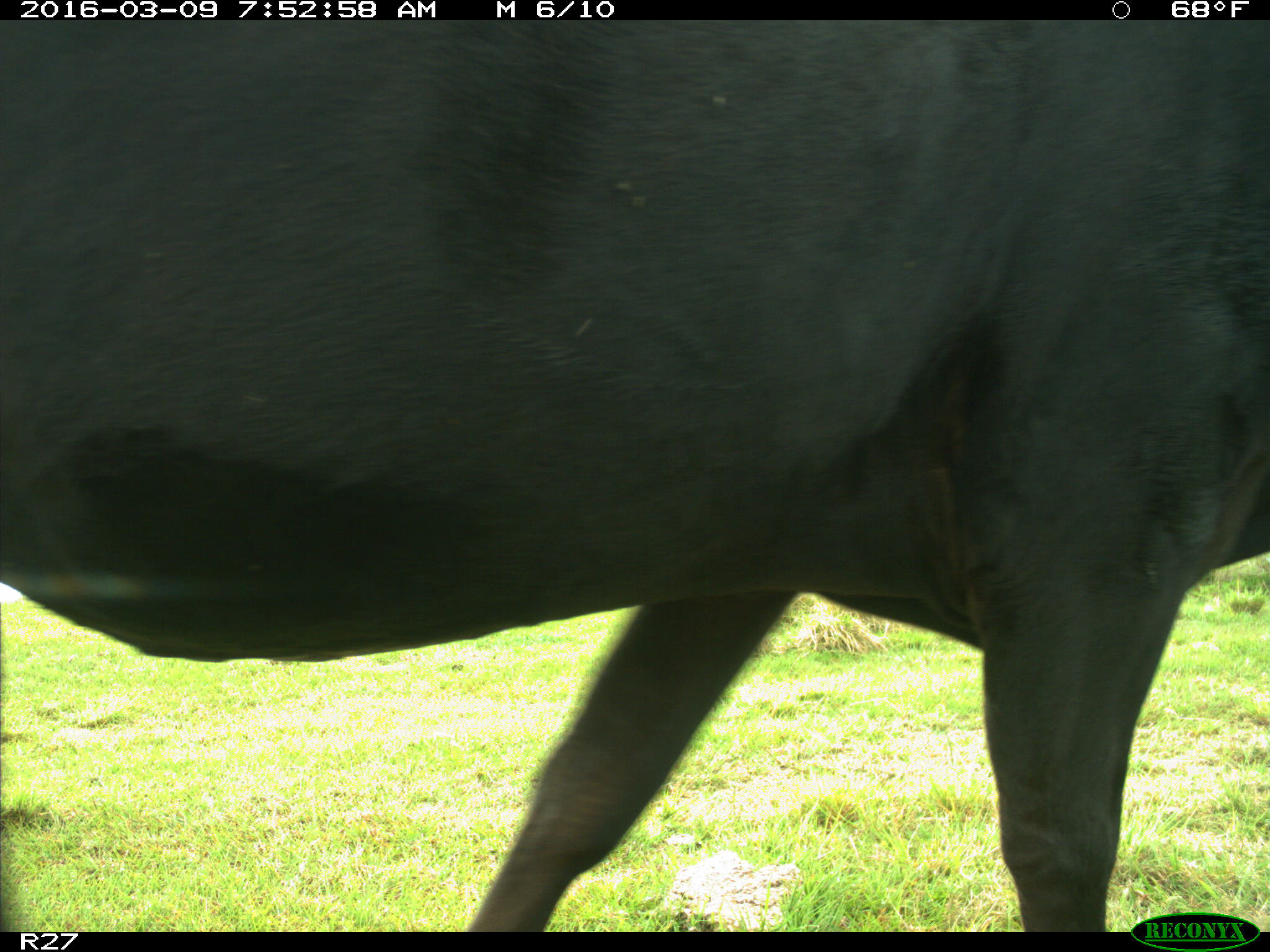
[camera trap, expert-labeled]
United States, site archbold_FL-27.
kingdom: Animalia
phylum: Chordata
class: Mammalia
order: Artiodactyla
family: Bovidae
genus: Bos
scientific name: Bos taurus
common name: domestic cow